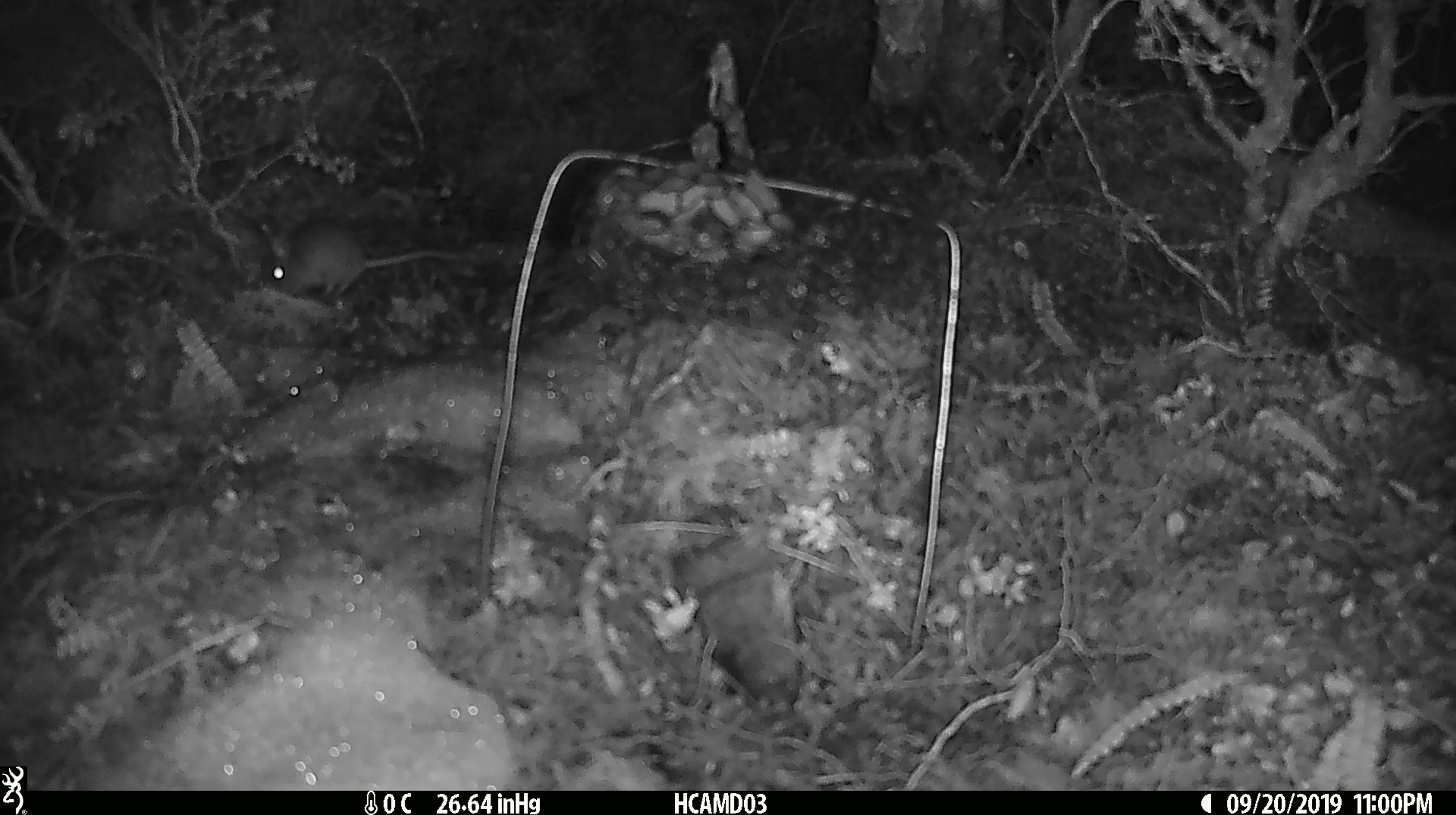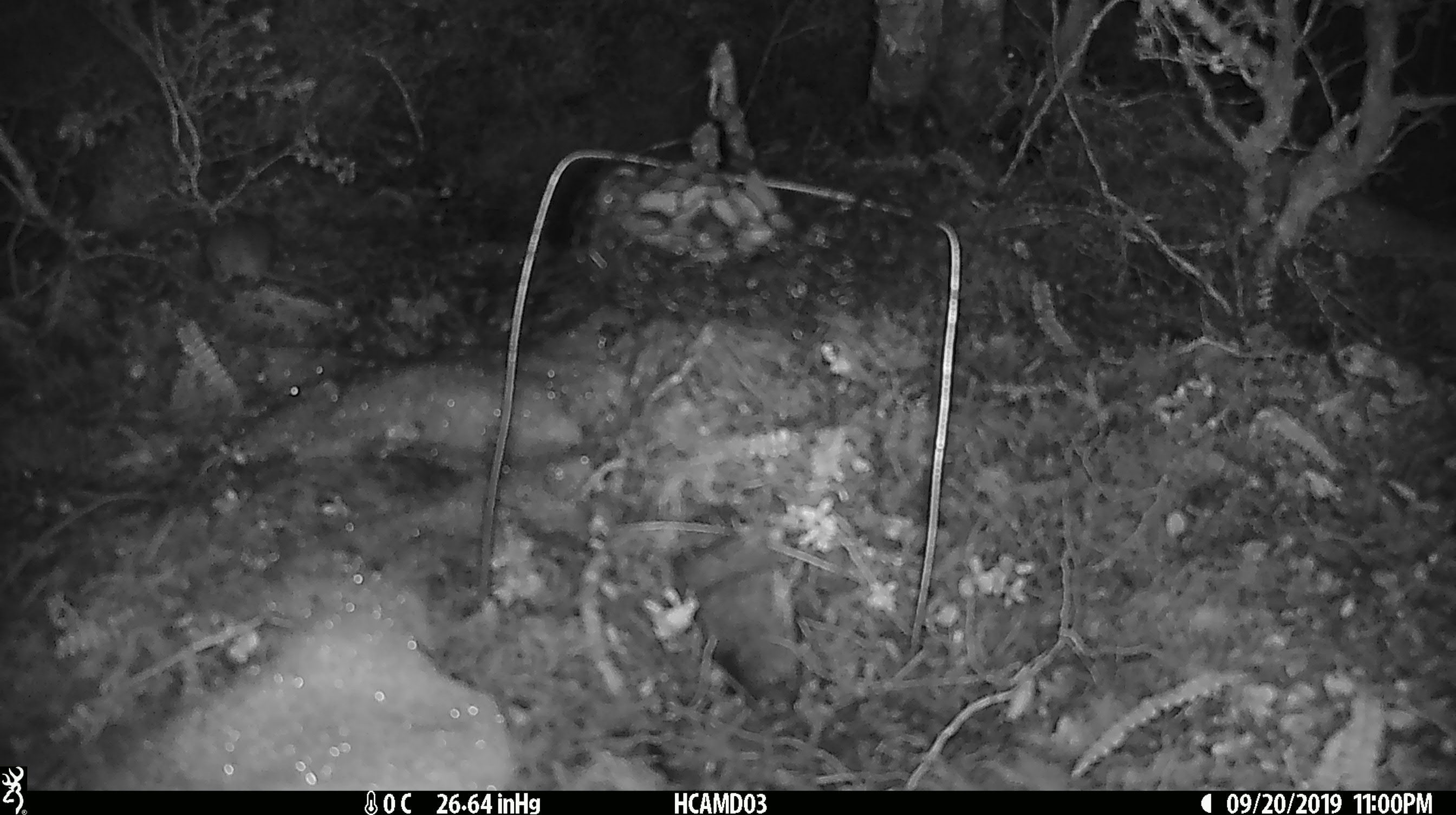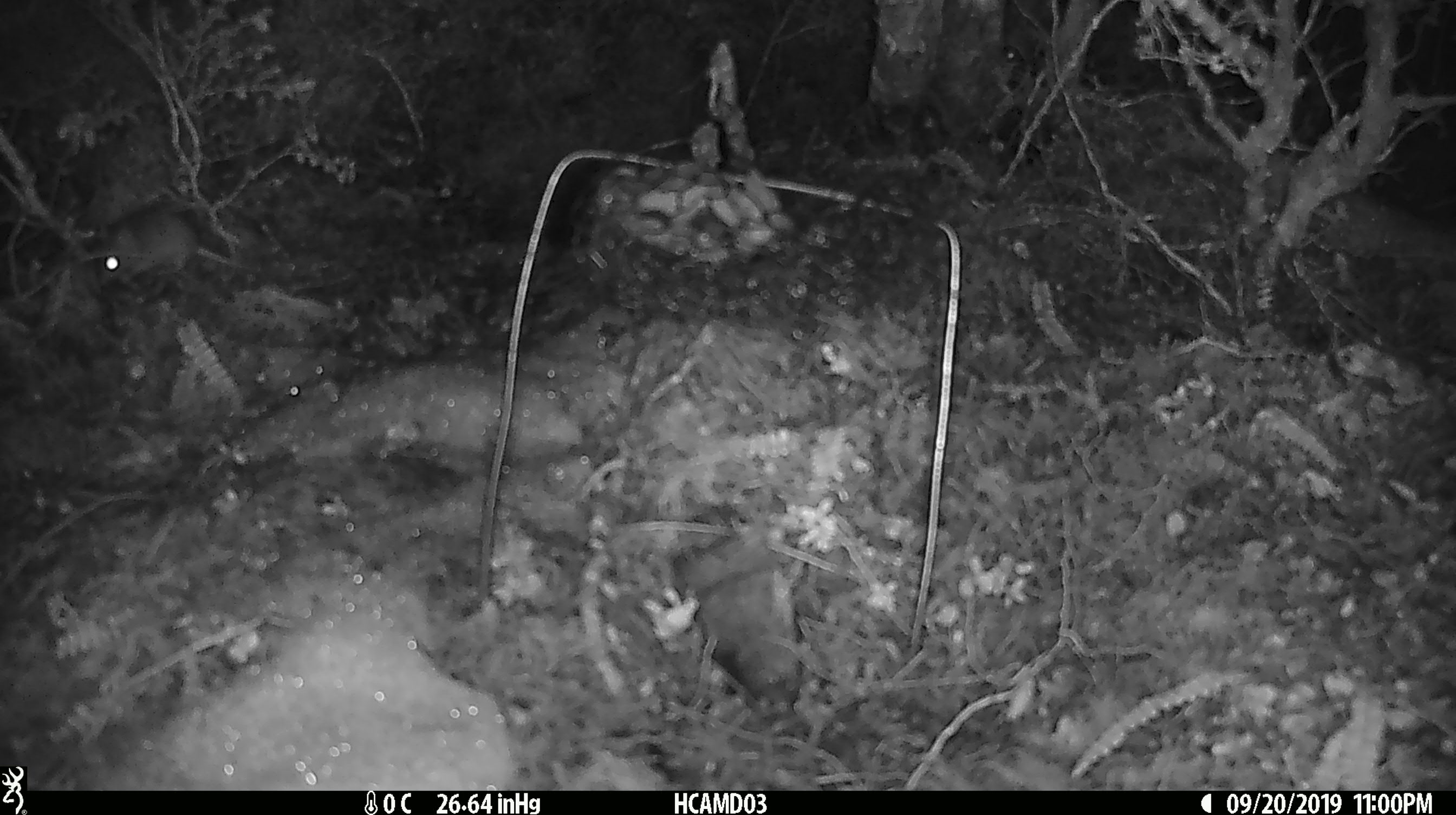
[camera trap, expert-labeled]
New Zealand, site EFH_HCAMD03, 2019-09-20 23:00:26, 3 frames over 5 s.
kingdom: Animalia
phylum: Chordata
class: Mammalia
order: Rodentia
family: Muridae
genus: Mus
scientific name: Mus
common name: mouse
Mouse (Mus).